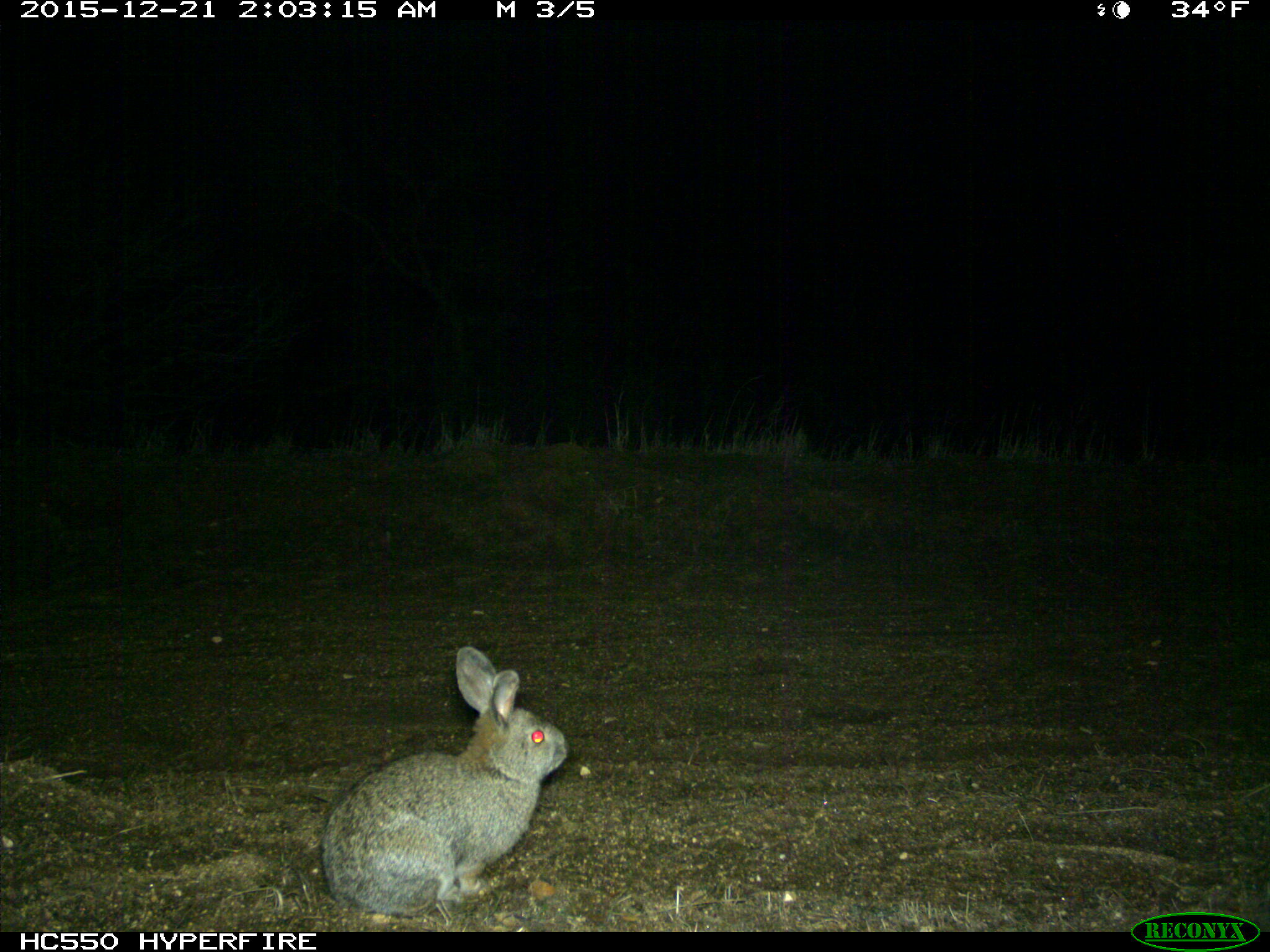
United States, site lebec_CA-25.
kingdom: Animalia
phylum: Chordata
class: Mammalia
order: Lagomorpha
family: Leporidae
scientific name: Leporidae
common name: rabbits and hares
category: unidentified rabbit